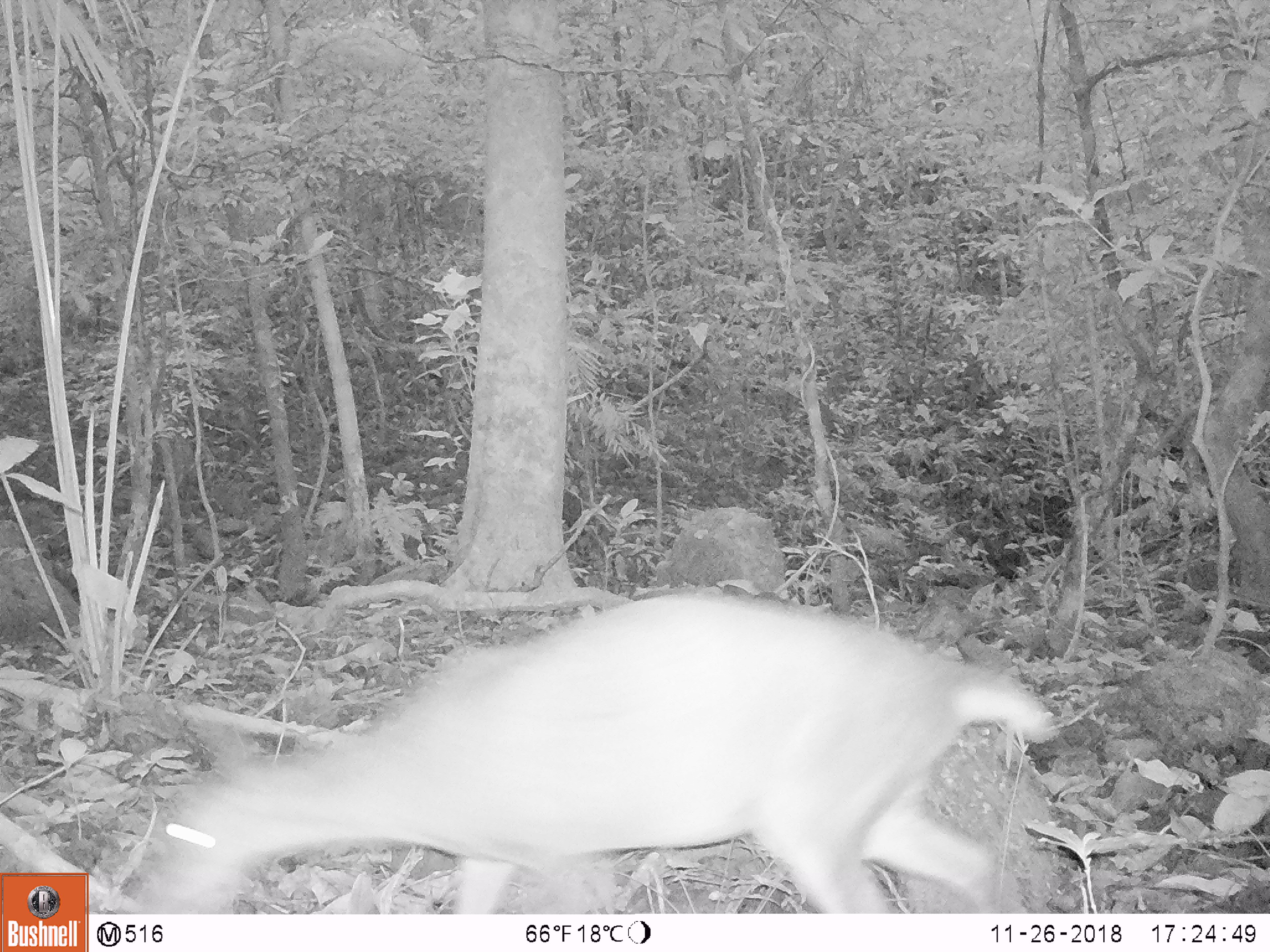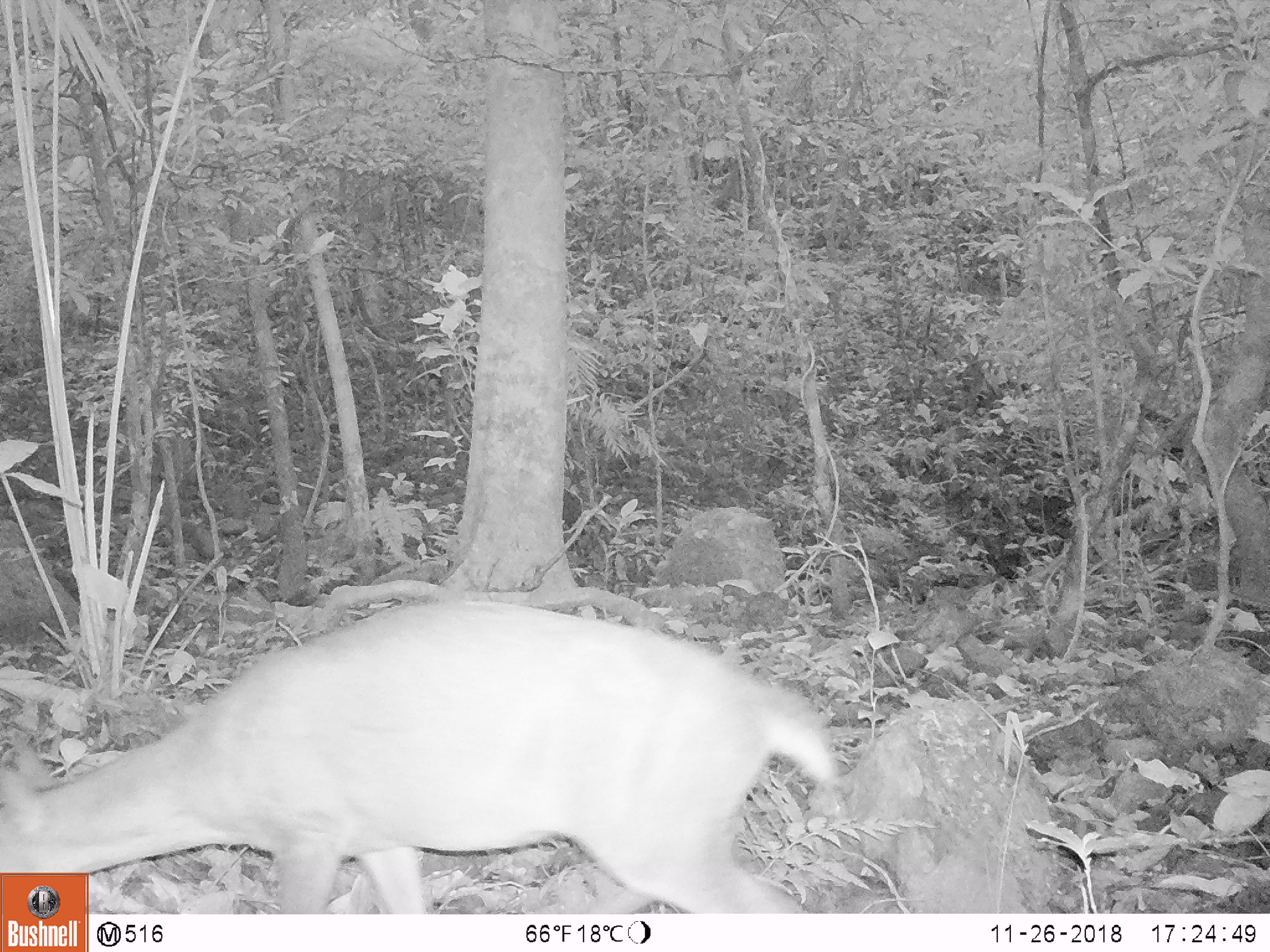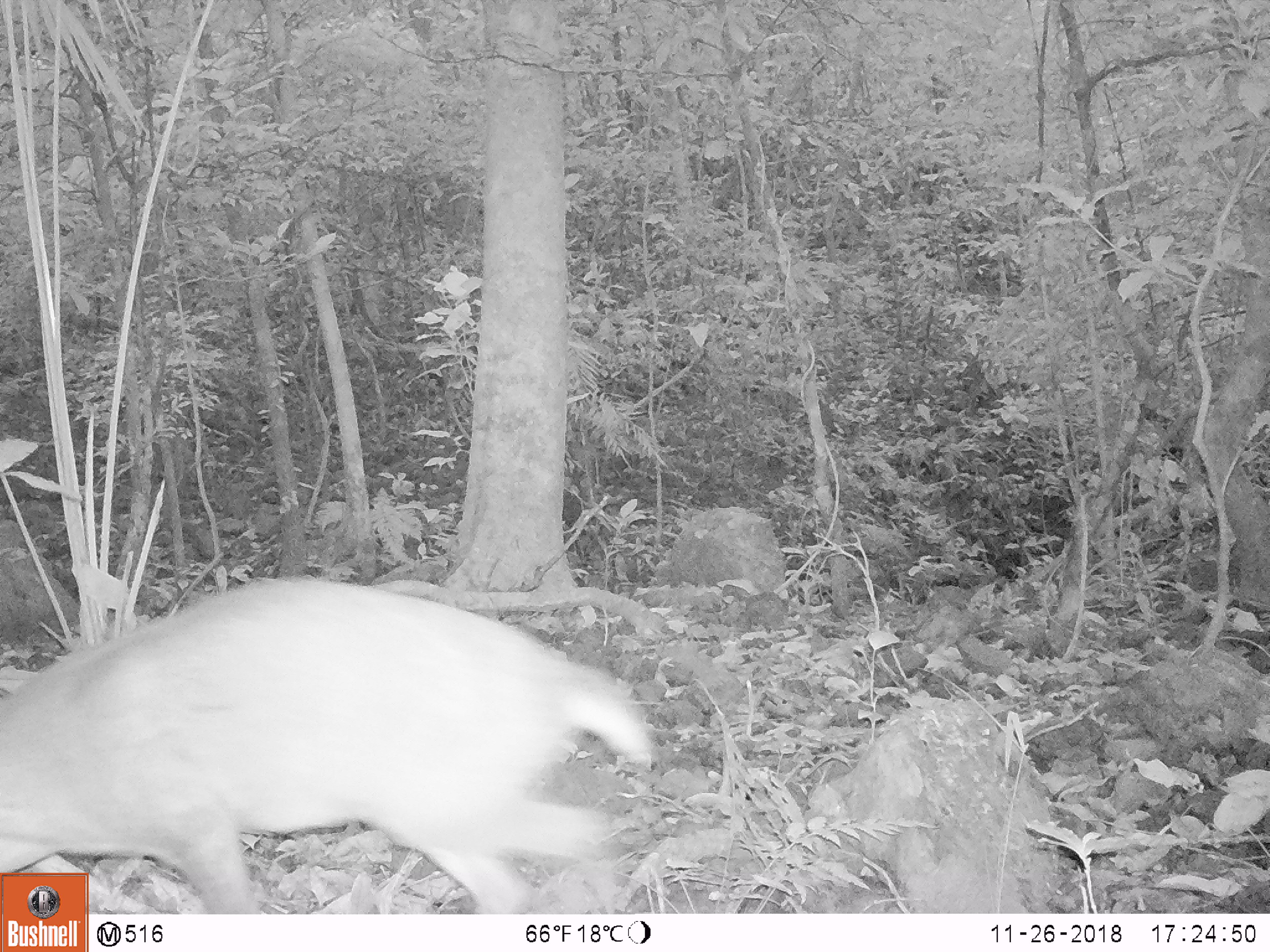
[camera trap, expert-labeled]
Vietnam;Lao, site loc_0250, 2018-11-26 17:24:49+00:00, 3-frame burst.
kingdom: Animalia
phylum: Chordata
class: Mammalia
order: Artiodactyla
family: Cervidae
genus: Muntiacus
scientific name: Muntiacus vuquangensis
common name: large-antlered muntjac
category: large antlered muntjac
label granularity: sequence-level